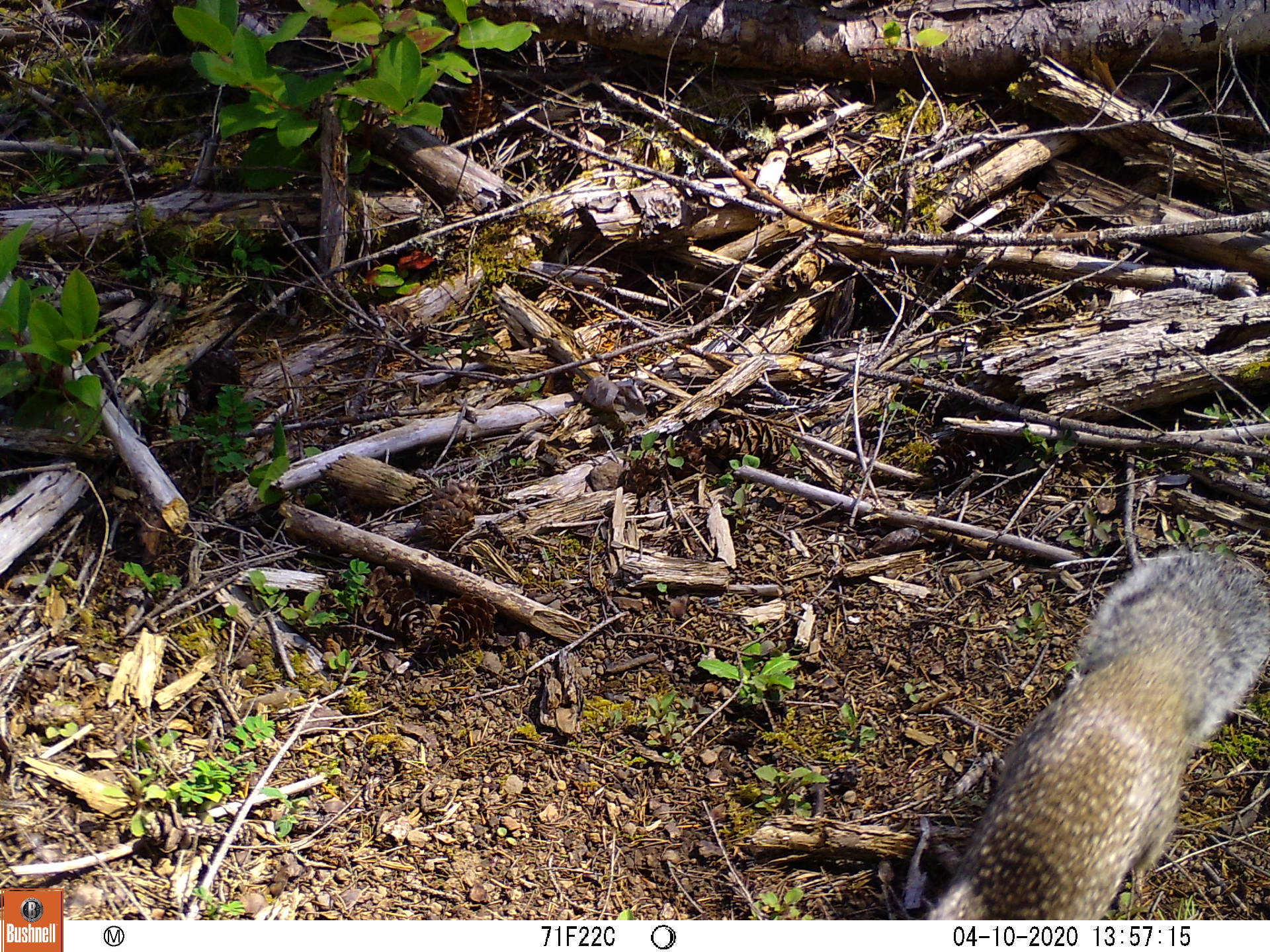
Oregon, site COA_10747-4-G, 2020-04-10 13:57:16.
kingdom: Animalia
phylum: Chordata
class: Mammalia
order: Rodentia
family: Sciuridae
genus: Sciurus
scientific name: Sciurus griseus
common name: western gray squirrel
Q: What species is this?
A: Western gray squirrel (Sciurus griseus).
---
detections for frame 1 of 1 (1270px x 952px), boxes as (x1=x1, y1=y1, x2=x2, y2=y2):
western gray squirrel: (x1=938, y1=536, x2=1264, y2=913)